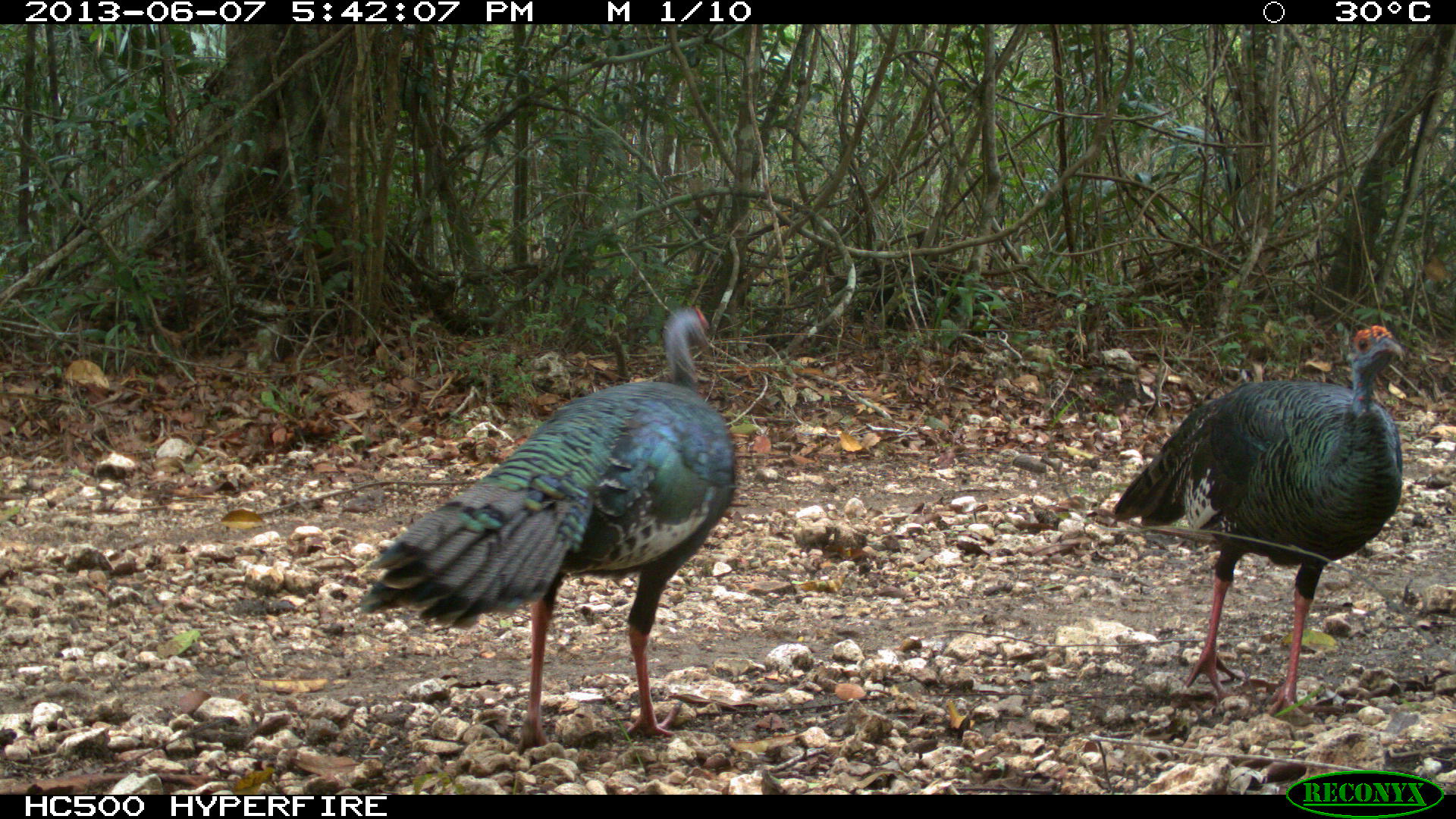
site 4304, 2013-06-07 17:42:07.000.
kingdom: Animalia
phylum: Chordata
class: Aves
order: Galliformes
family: Phasianidae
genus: Meleagris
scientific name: Meleagris ocellata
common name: ocellated turkey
Meleagris ocellata (ocellated turkey), count 2.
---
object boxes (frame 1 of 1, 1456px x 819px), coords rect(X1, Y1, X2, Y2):
meleagris ocellata: rect(356, 302, 737, 757); rect(1109, 323, 1406, 726)